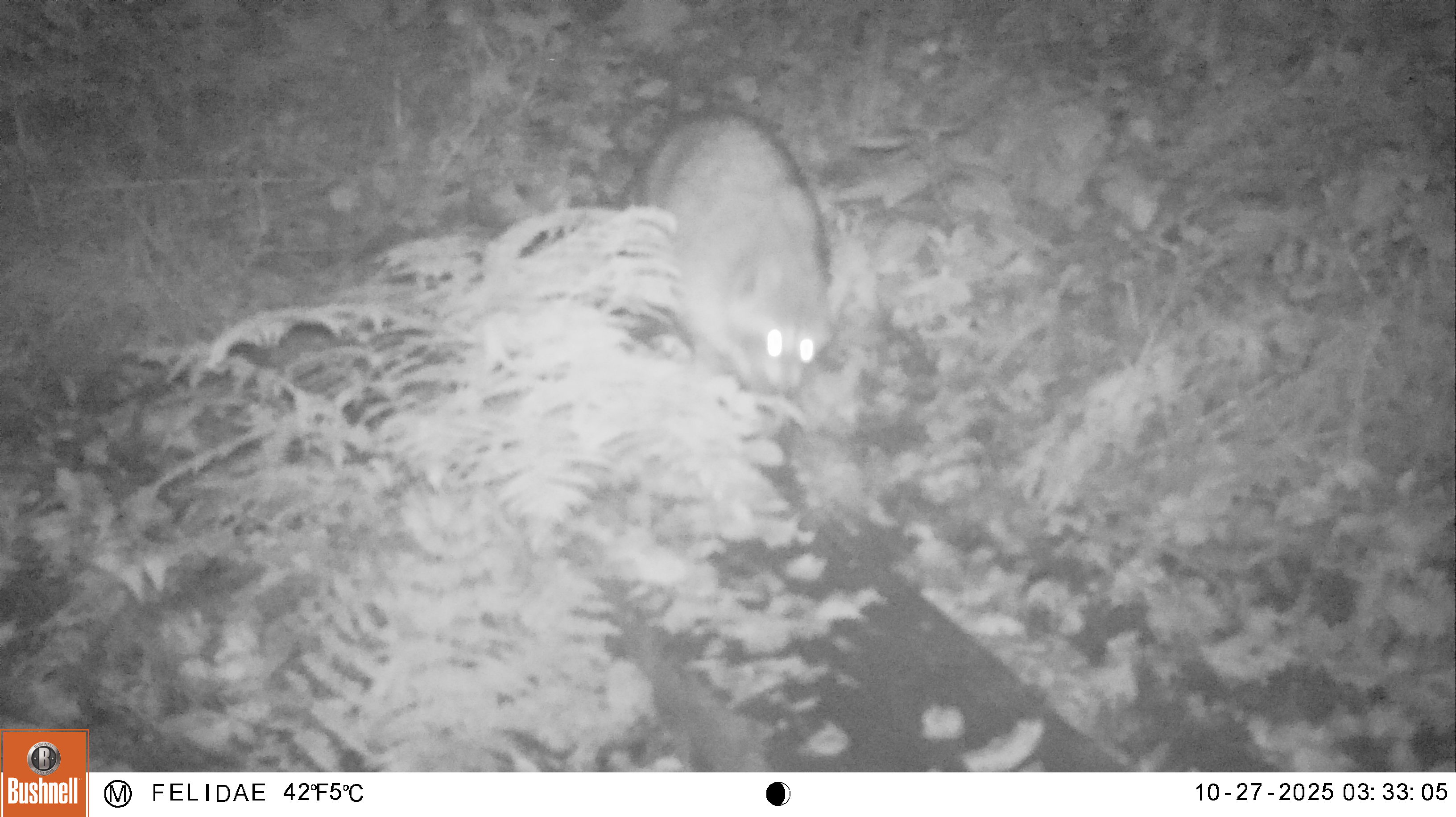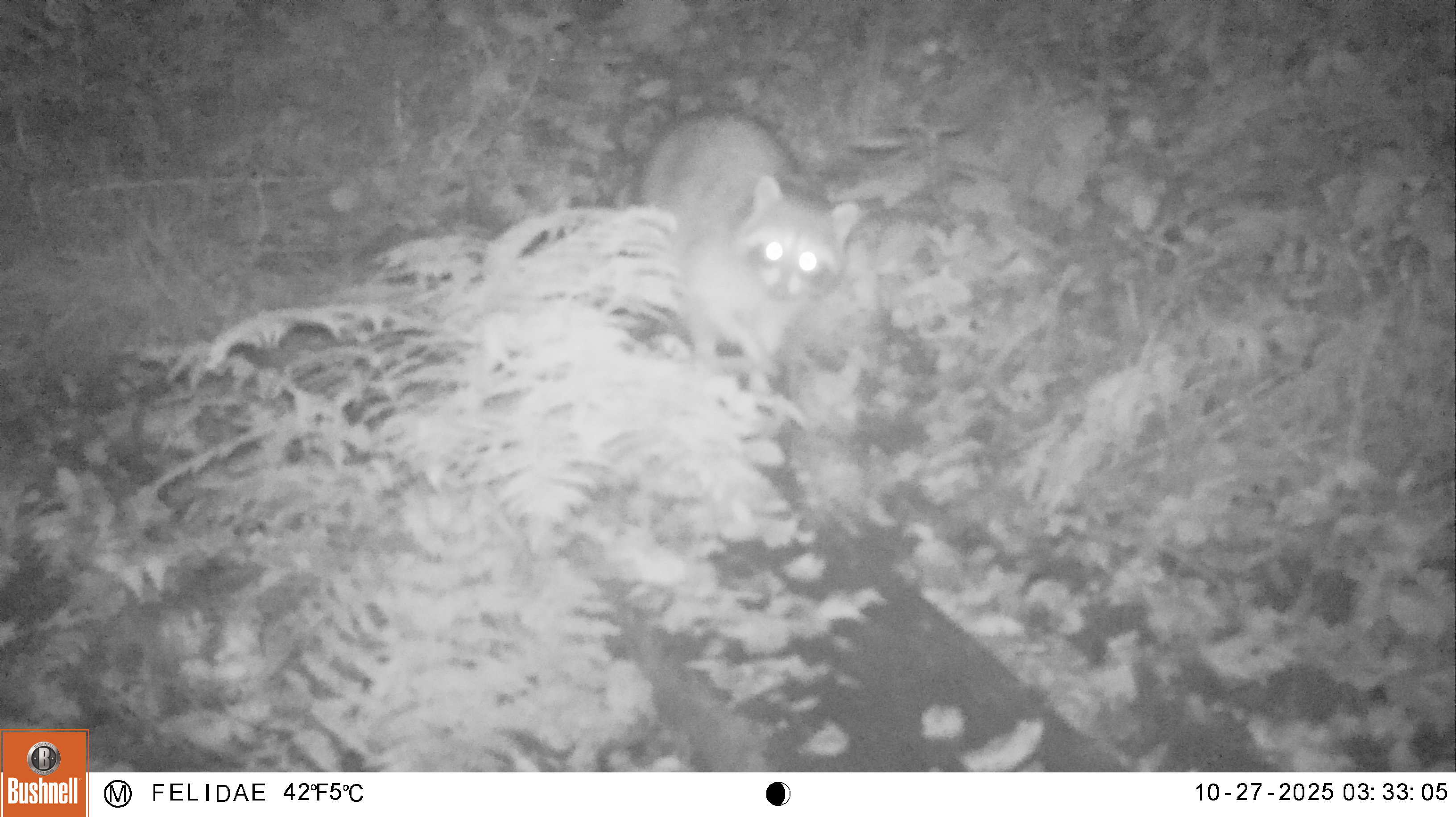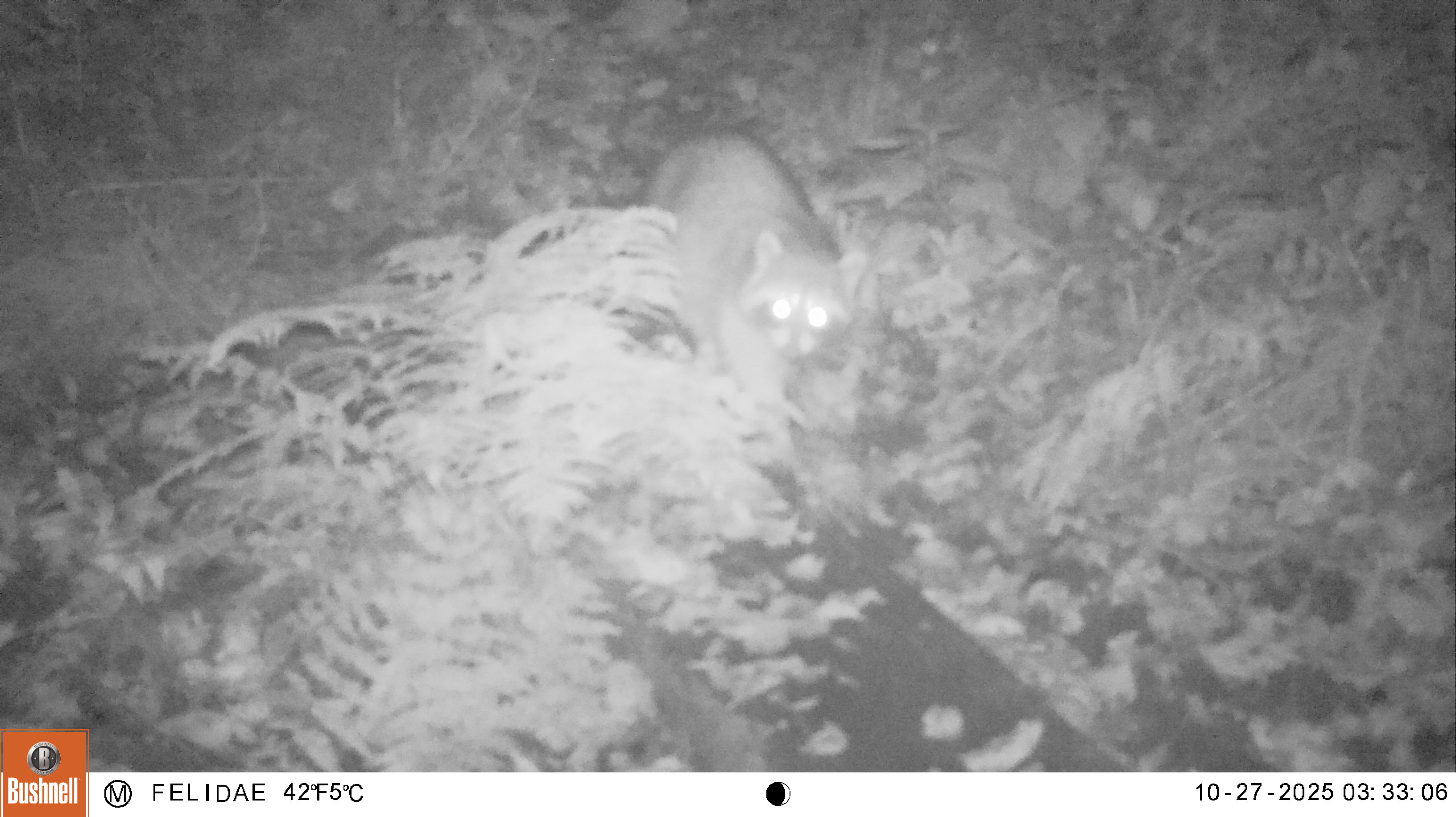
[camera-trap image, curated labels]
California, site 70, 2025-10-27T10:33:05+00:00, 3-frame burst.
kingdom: Animalia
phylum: Chordata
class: Mammalia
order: Carnivora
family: Procyonidae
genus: Procyon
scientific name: Procyon lotor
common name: raccoon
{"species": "raccoon (Procyon lotor)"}